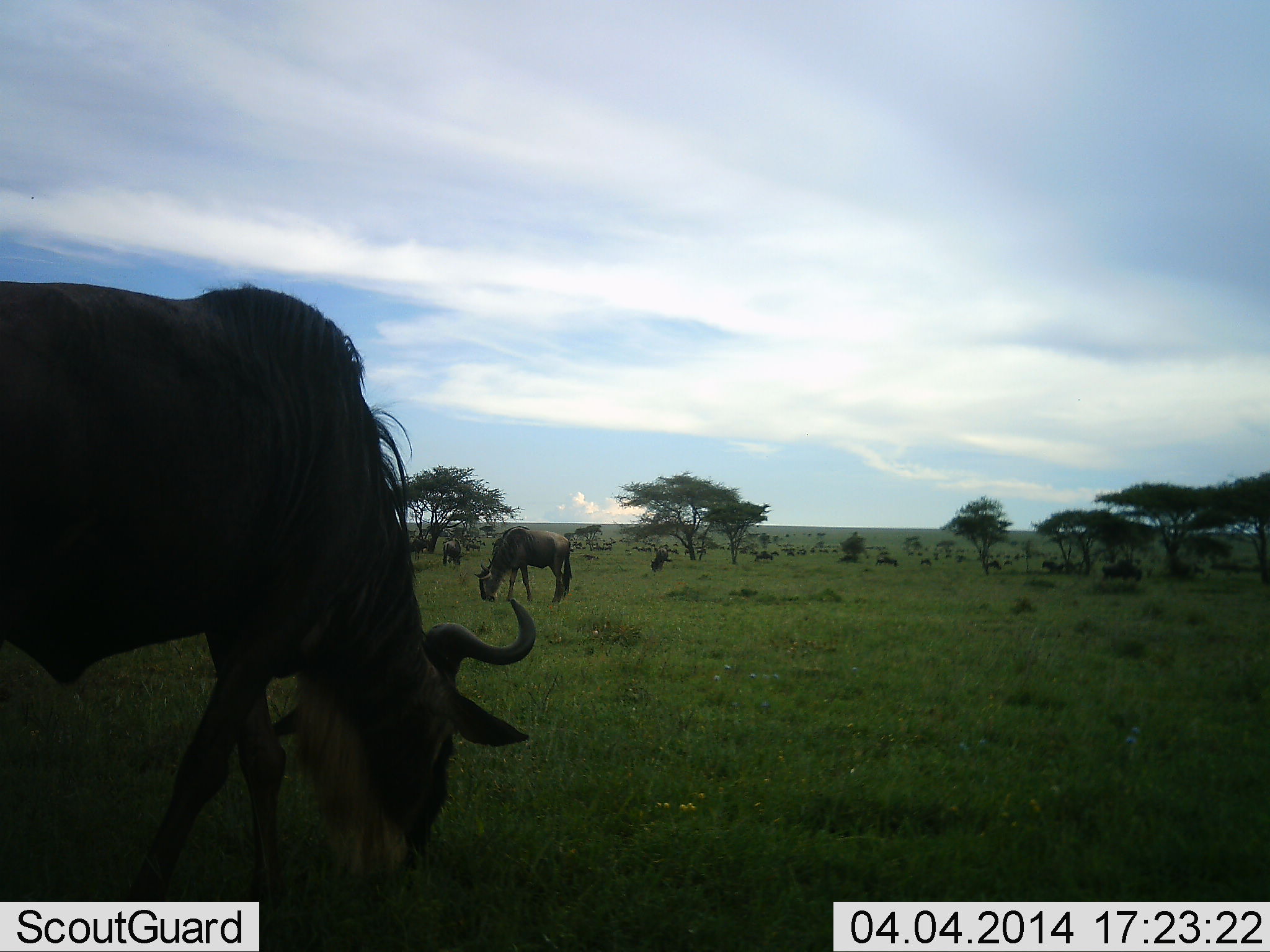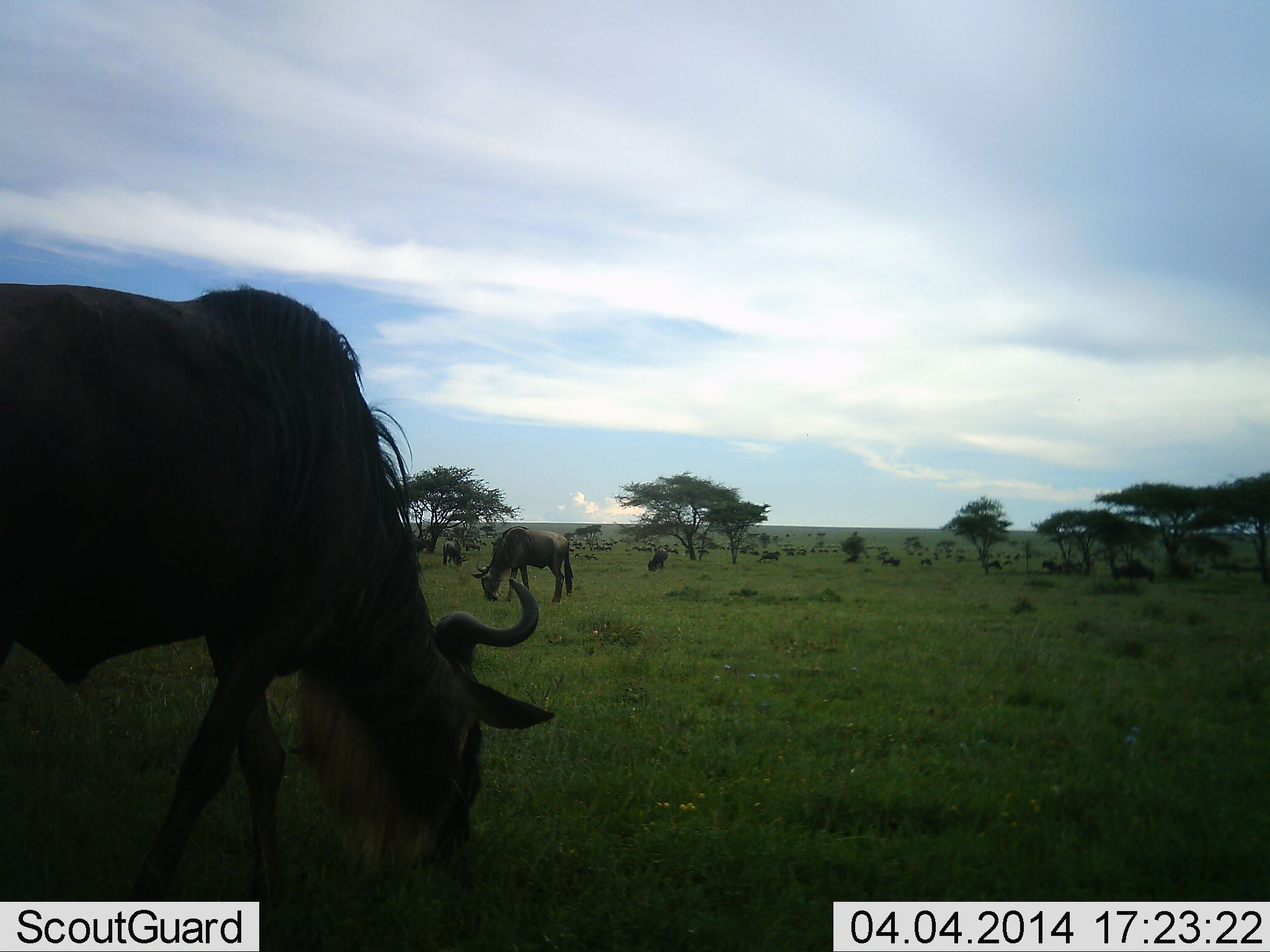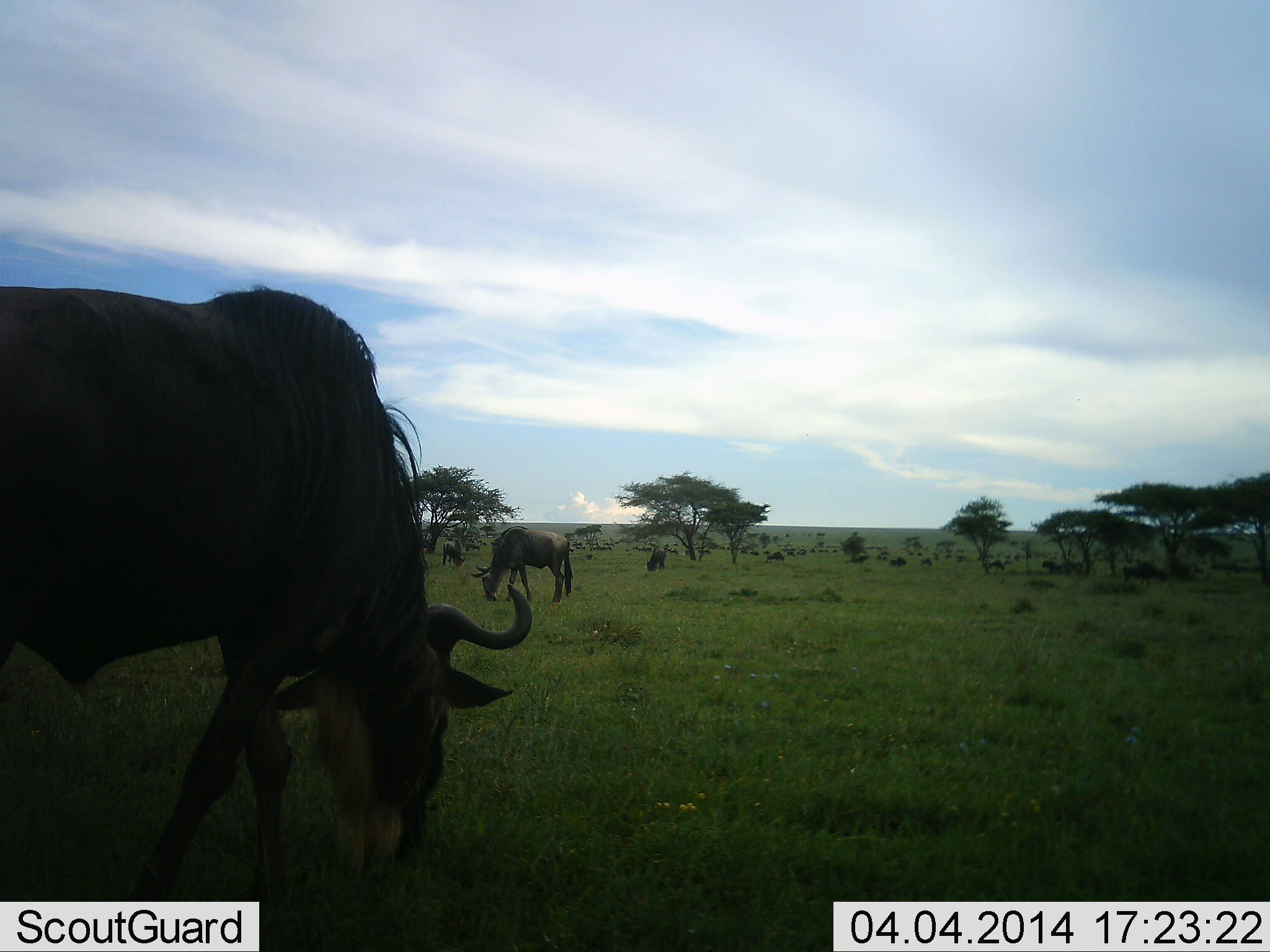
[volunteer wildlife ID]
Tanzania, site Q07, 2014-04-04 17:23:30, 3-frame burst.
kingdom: Animalia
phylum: Chordata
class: Mammalia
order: Artiodactyla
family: Bovidae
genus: Connochaetes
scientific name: Connochaetes taurinus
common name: blue wildebeest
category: wildebeest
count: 11-50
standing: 40%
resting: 10%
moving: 20%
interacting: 0%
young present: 0%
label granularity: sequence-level